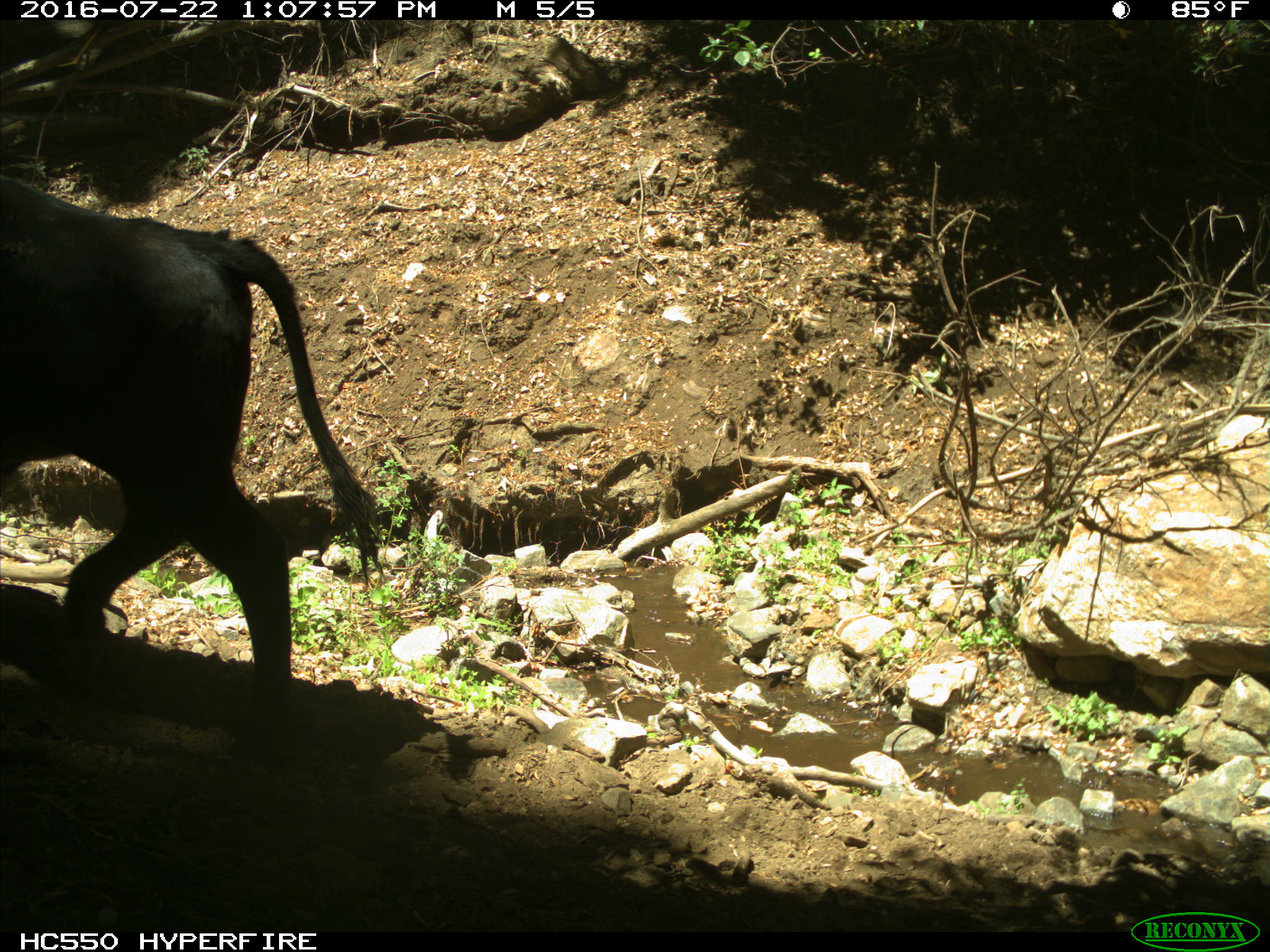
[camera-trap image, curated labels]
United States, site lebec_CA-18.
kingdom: Animalia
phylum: Chordata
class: Mammalia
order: Artiodactyla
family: Bovidae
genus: Bos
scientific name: Bos taurus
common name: domestic cow